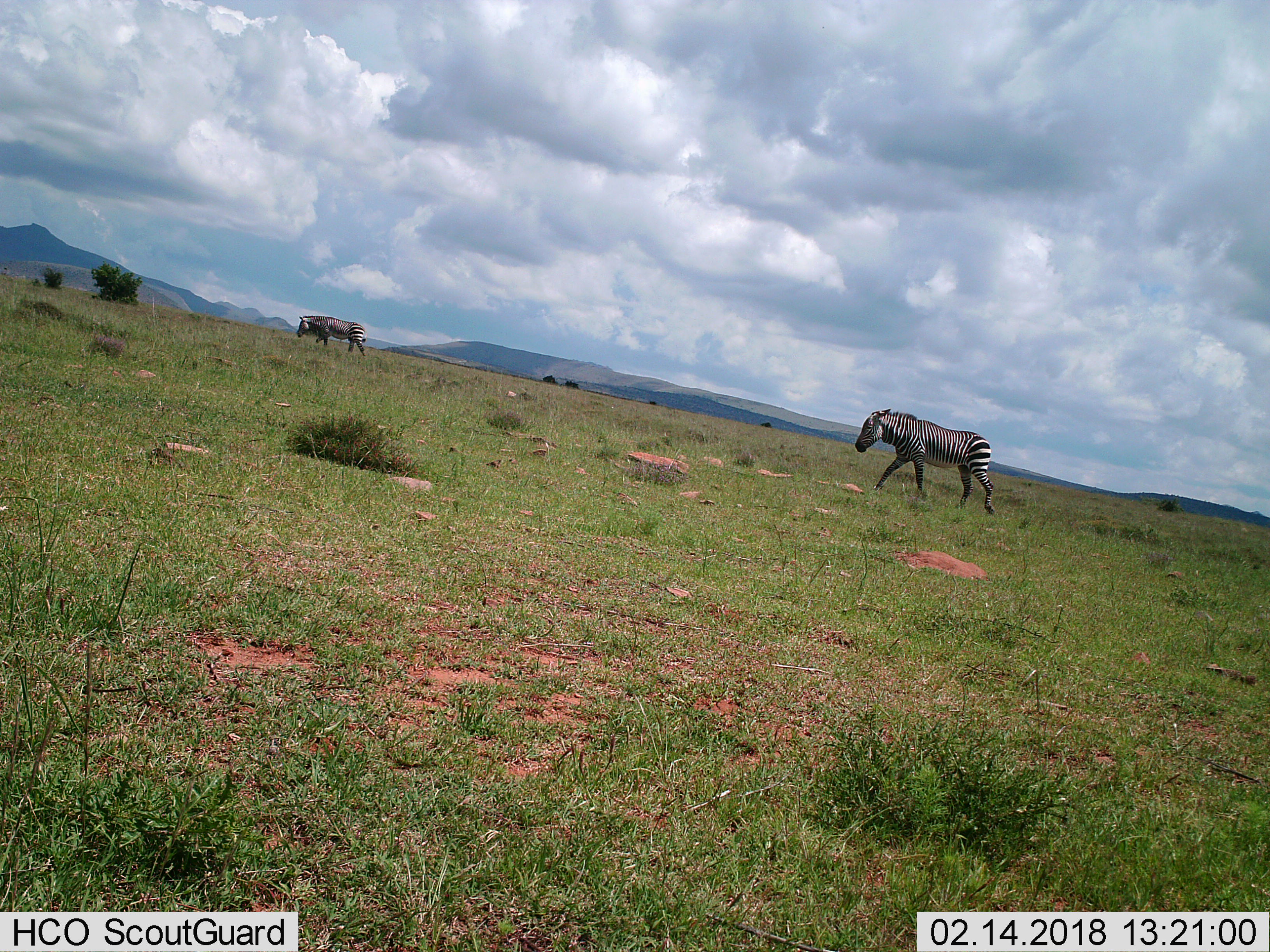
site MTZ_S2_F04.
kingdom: Animalia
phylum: Chordata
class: Mammalia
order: Perissodactyla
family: Equidae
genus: Equus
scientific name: Equus zebra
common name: mountain zebra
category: zebramountain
Zebramountain (mountain zebra) (Equus zebra), count 2. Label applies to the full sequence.